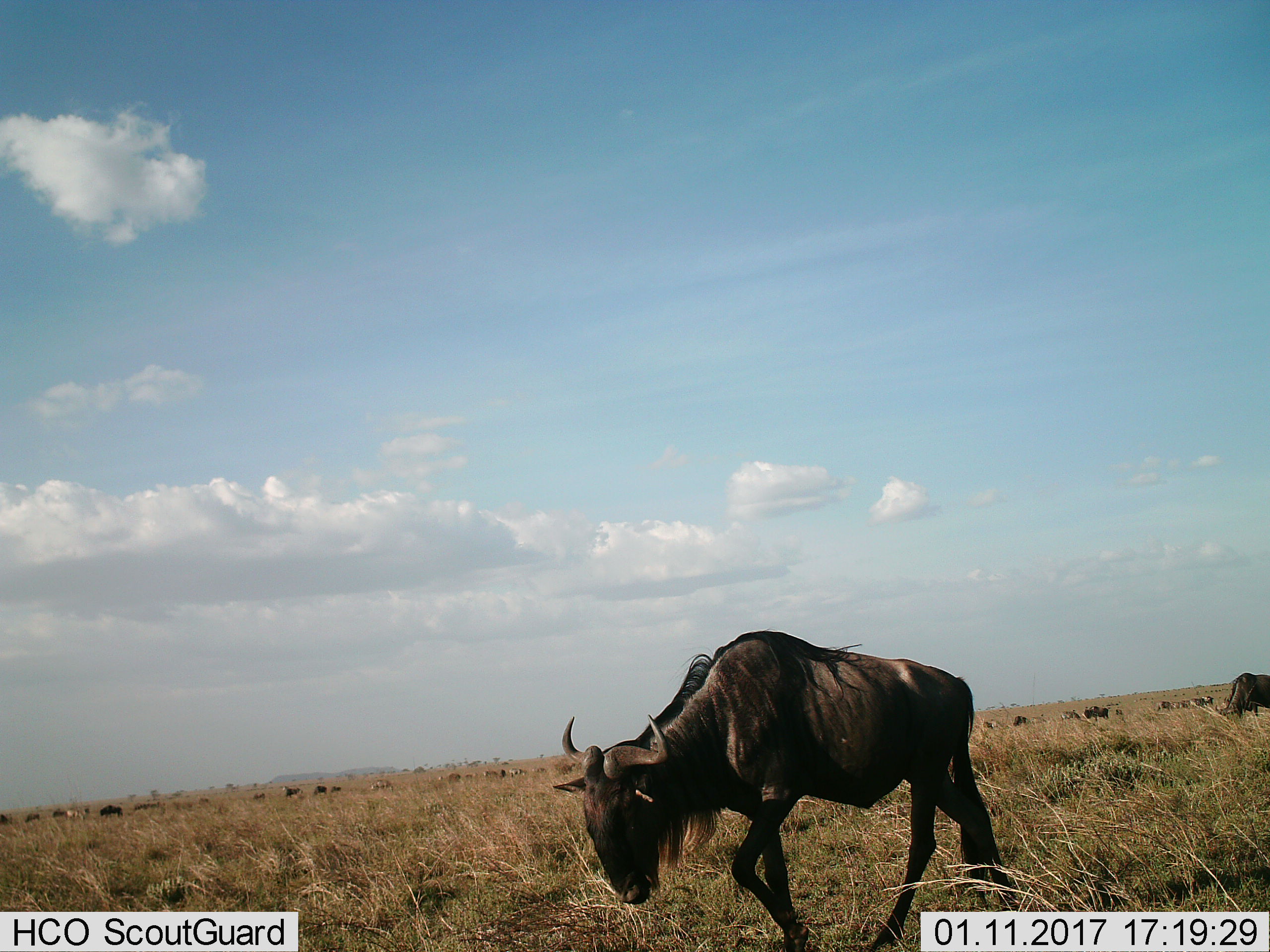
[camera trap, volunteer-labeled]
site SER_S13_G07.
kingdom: Animalia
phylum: Chordata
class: Mammalia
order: Artiodactyla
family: Bovidae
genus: Connochaetes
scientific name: Connochaetes taurinus taurinus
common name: blue wildebeest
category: wildebeestblue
Wildebeestblue (blue wildebeest) (Connochaetes taurinus taurinus), count 11-50. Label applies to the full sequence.